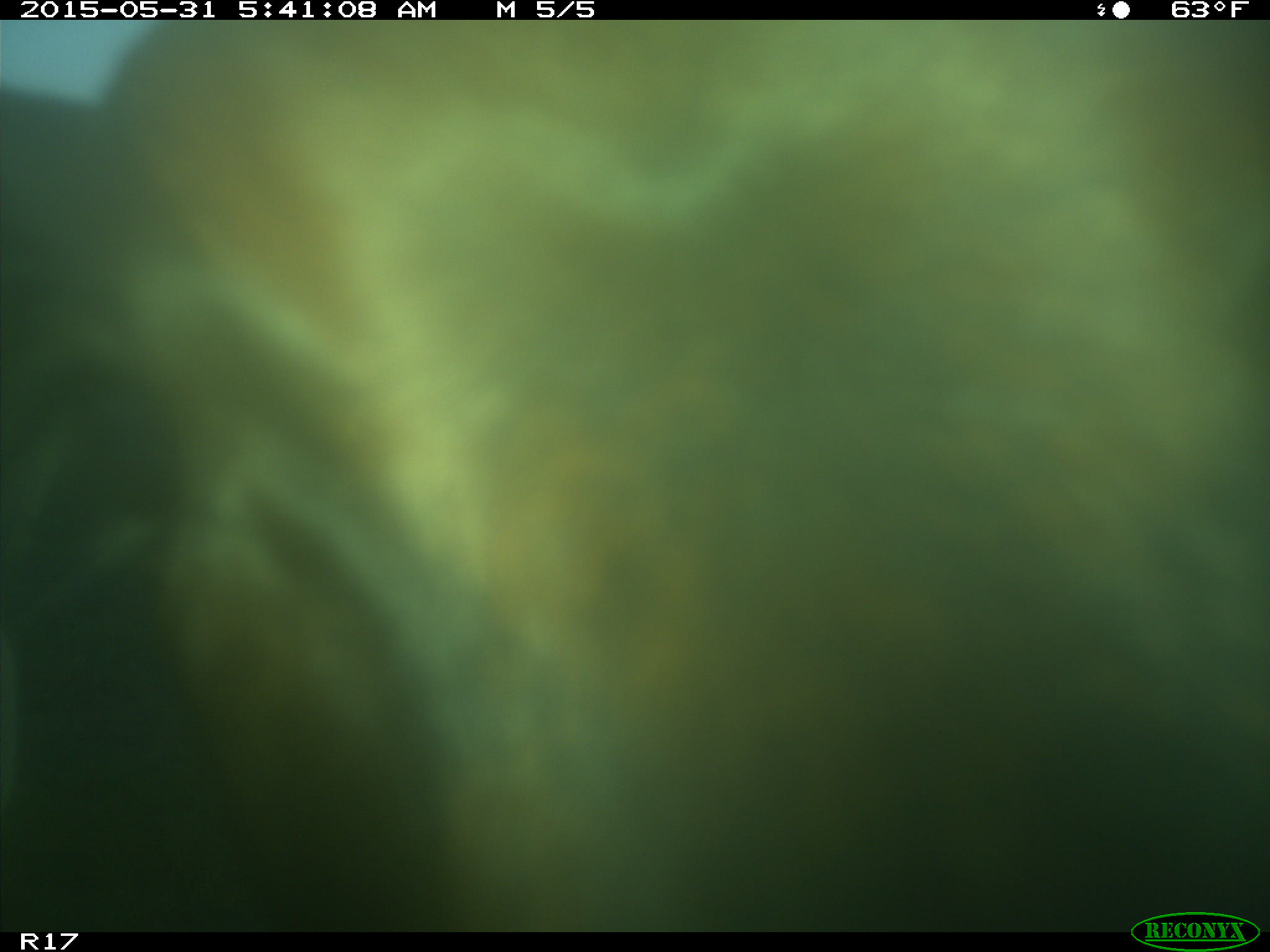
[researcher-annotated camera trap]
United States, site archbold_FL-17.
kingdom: Animalia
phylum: Chordata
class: Mammalia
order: Artiodactyla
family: Bovidae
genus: Bos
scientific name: Bos taurus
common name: domestic cow